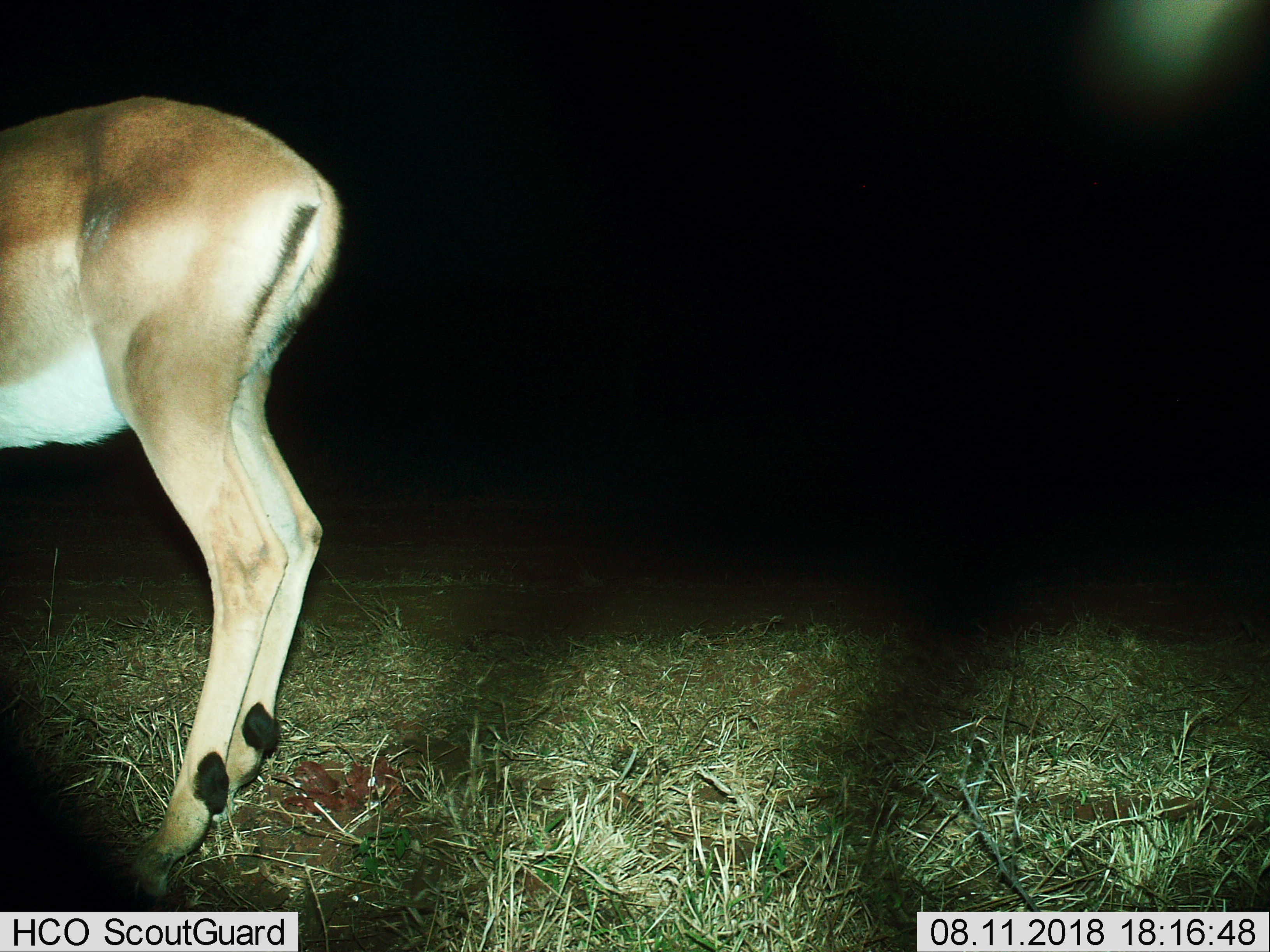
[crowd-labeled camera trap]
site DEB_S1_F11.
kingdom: Animalia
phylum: Chordata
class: Mammalia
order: Artiodactyla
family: Bovidae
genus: Aepyceros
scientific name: Aepyceros melampus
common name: impala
Impala (Aepyceros melampus), count 1. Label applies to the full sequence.